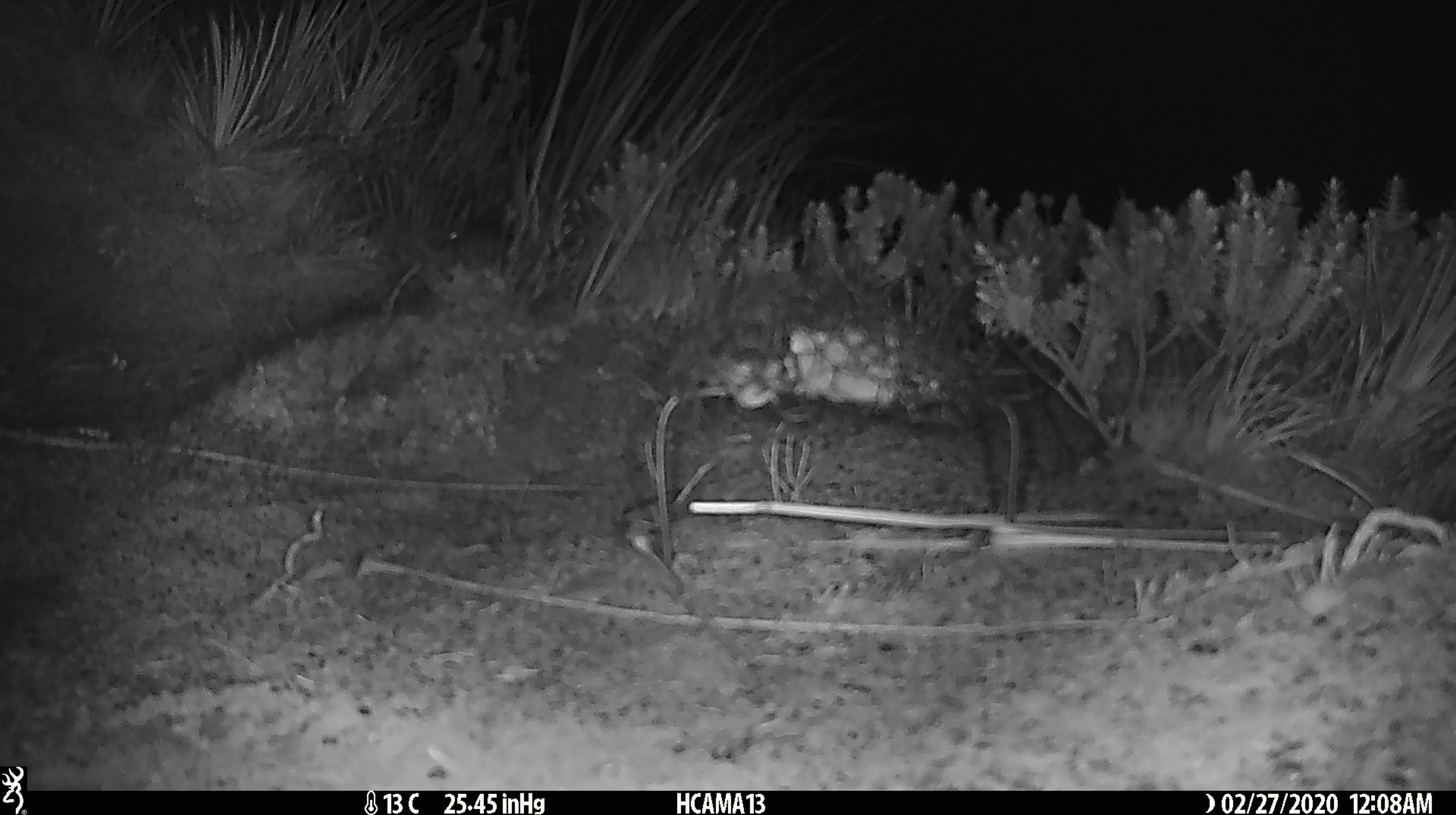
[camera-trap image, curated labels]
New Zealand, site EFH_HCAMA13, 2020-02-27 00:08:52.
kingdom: Animalia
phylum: Chordata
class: Mammalia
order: Rodentia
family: Muridae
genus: Mus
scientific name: Mus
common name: mouse